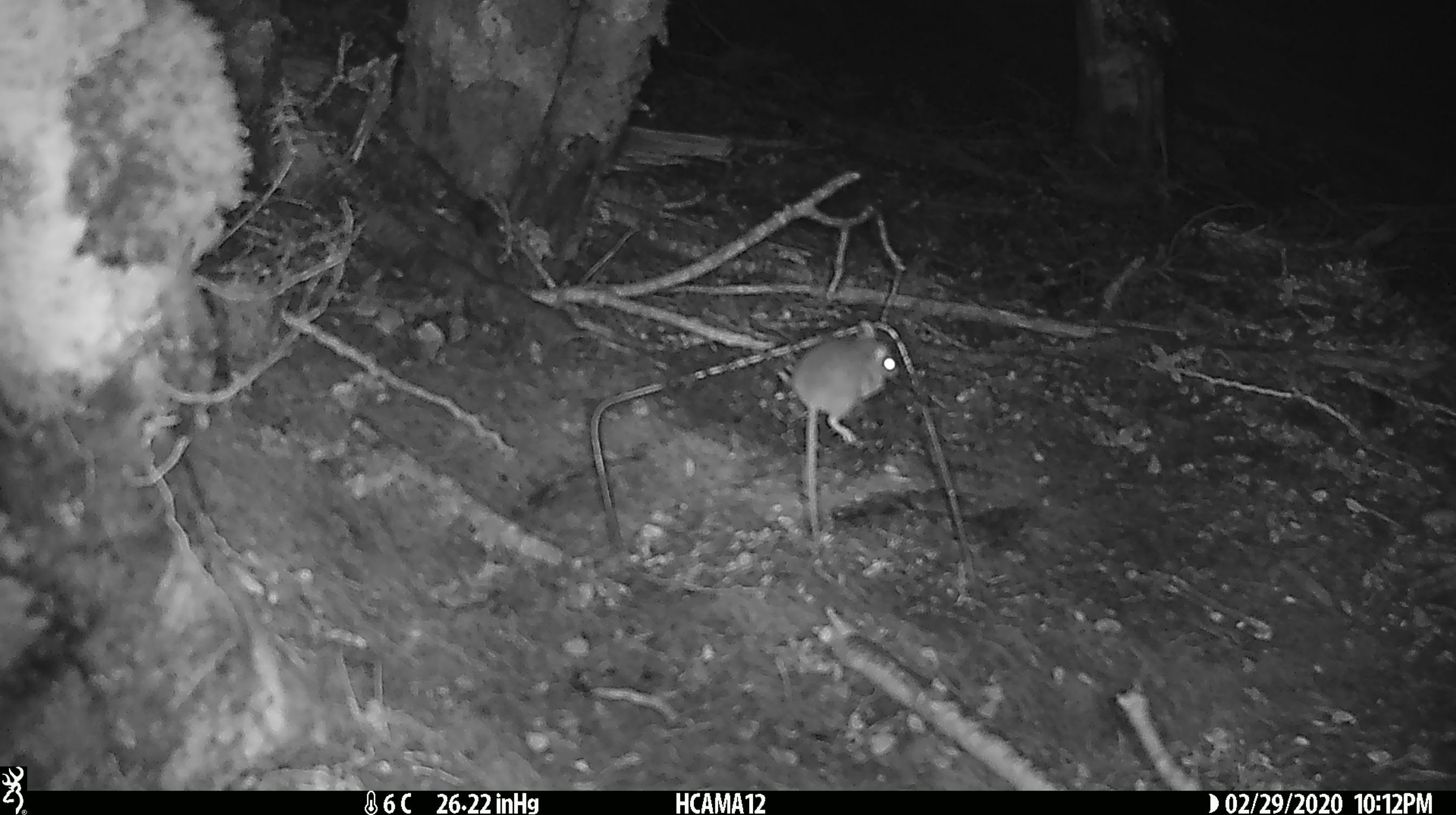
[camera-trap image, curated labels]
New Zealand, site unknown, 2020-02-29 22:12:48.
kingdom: Animalia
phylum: Chordata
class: Mammalia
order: Rodentia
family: Muridae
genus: Mus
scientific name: Mus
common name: mouse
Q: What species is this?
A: Mouse (Mus).